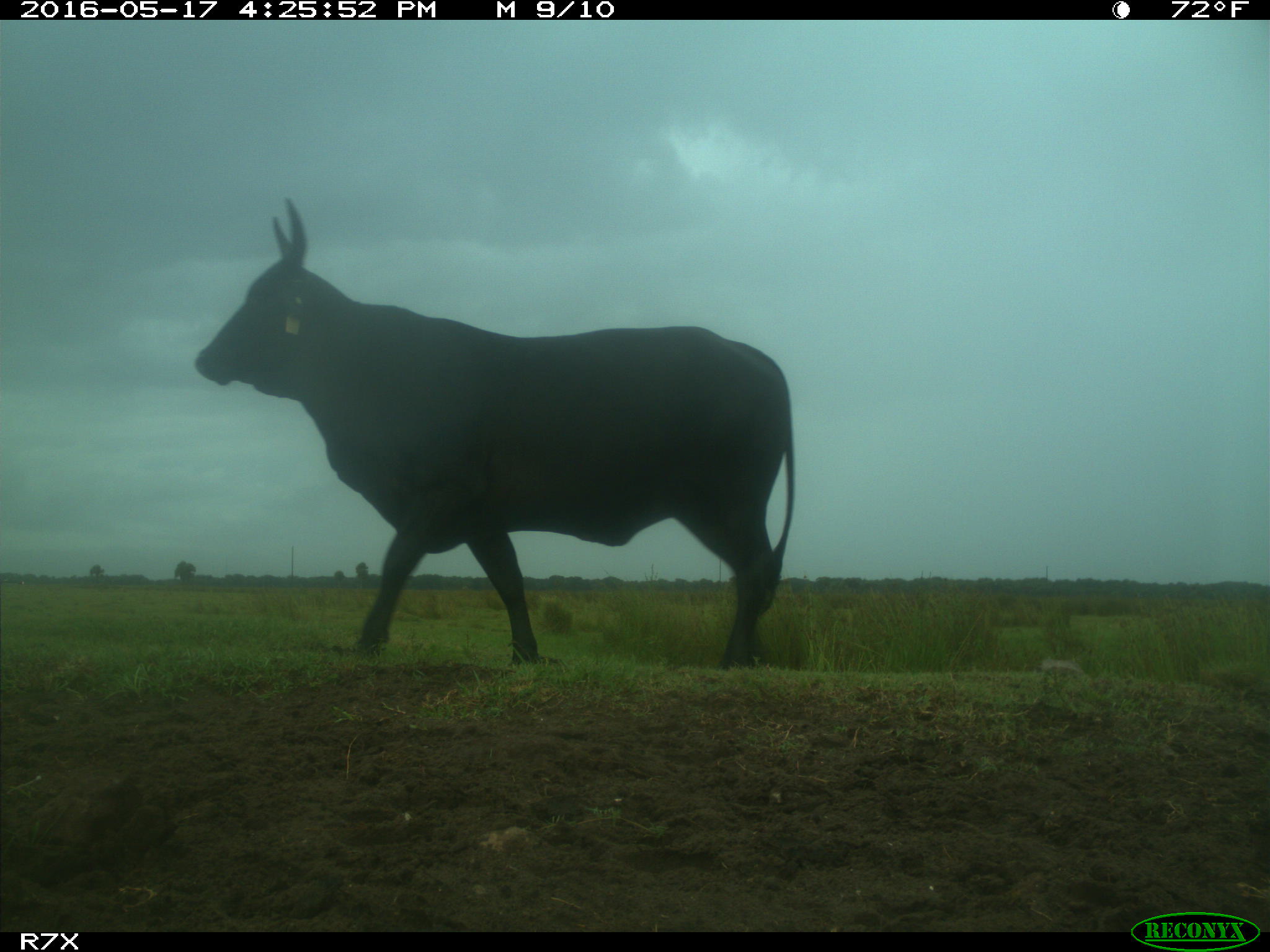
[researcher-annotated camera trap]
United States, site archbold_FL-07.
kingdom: Animalia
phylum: Chordata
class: Mammalia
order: Artiodactyla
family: Bovidae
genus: Bos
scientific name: Bos taurus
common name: domestic cow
Bos taurus (domestic cow).